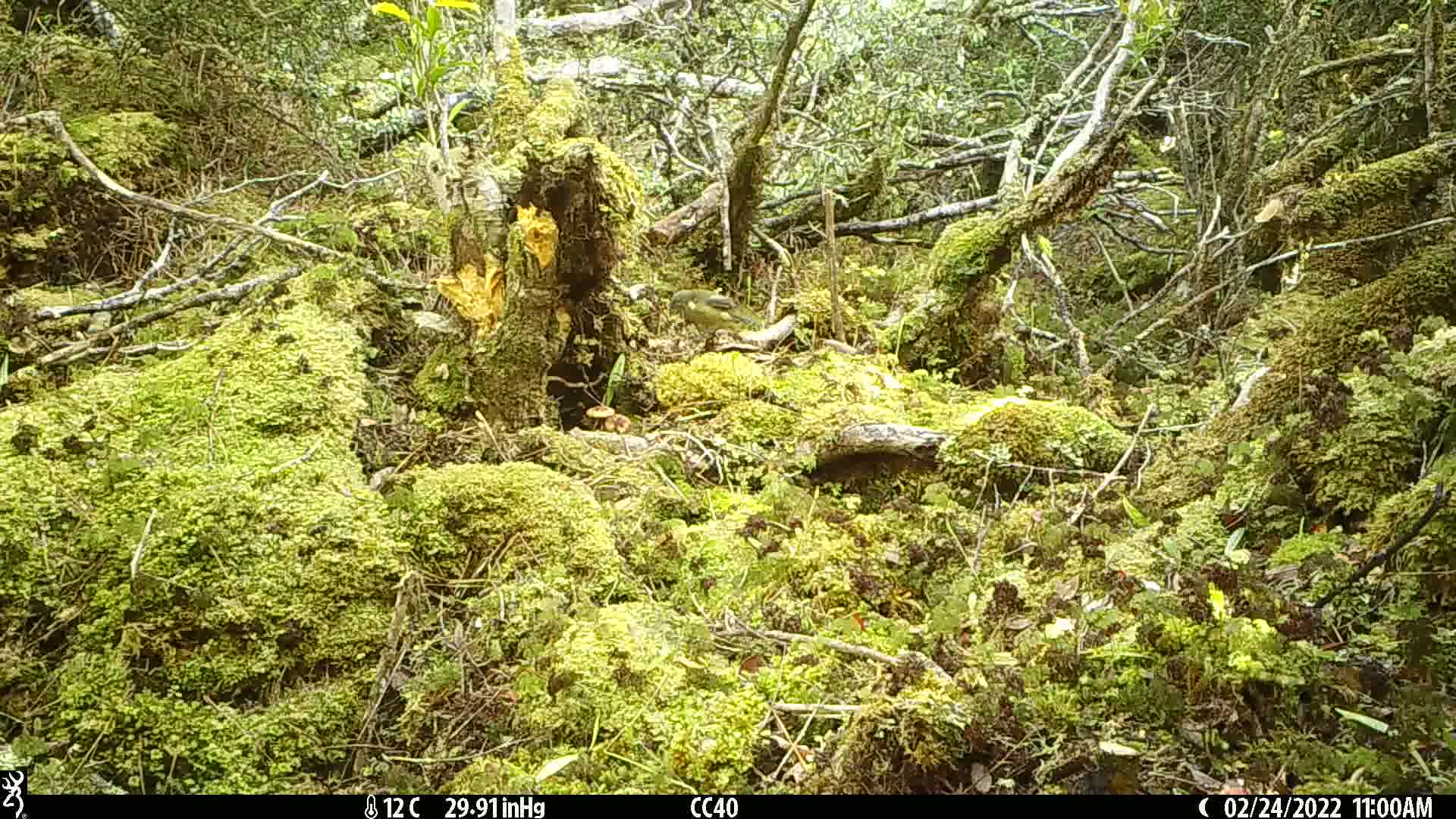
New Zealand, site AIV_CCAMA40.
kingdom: Animalia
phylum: Chordata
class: Aves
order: Passeriformes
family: Meliphagidae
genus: Anthornis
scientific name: Anthornis melanura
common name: new zealand bellbird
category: bellbird